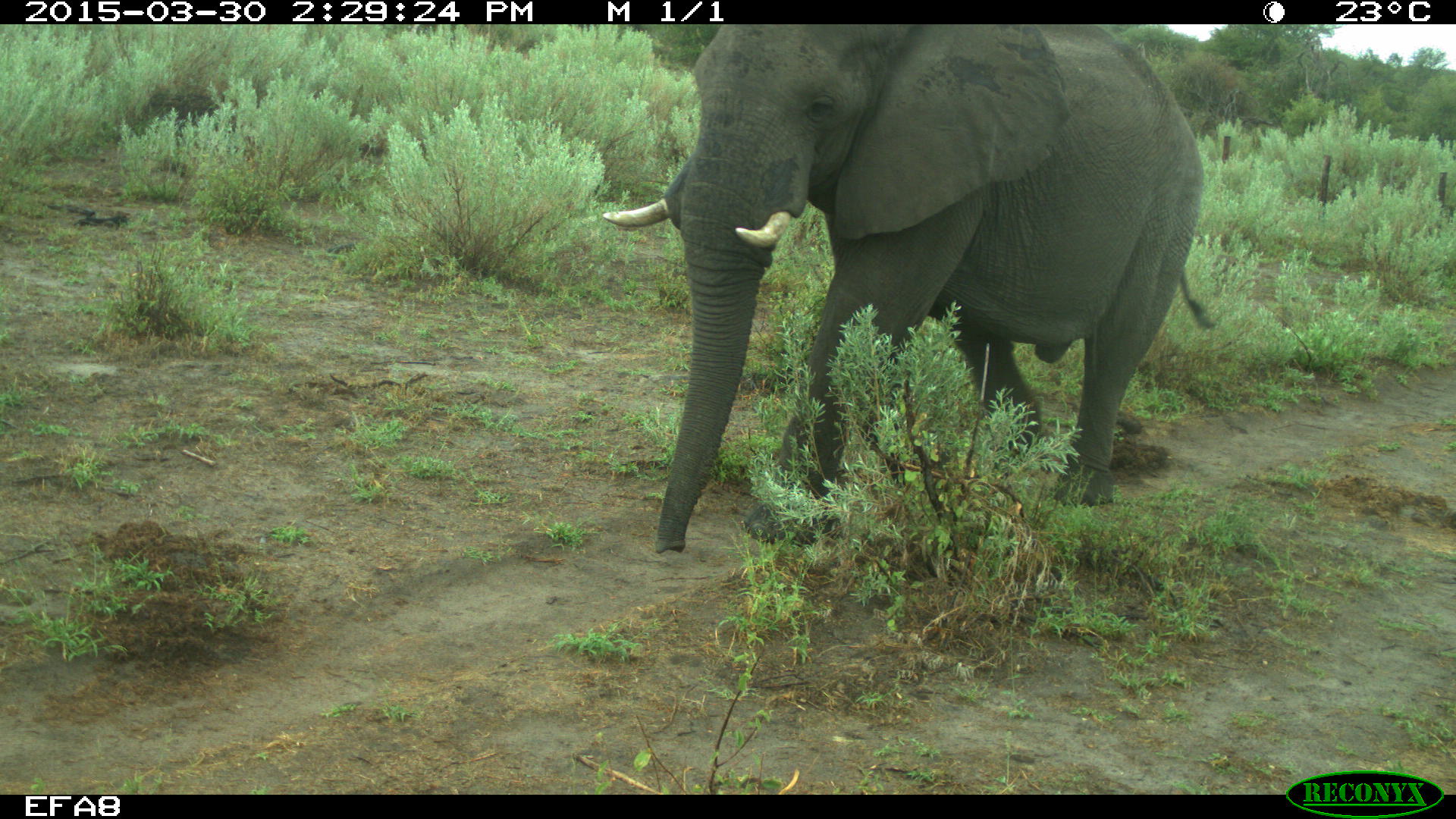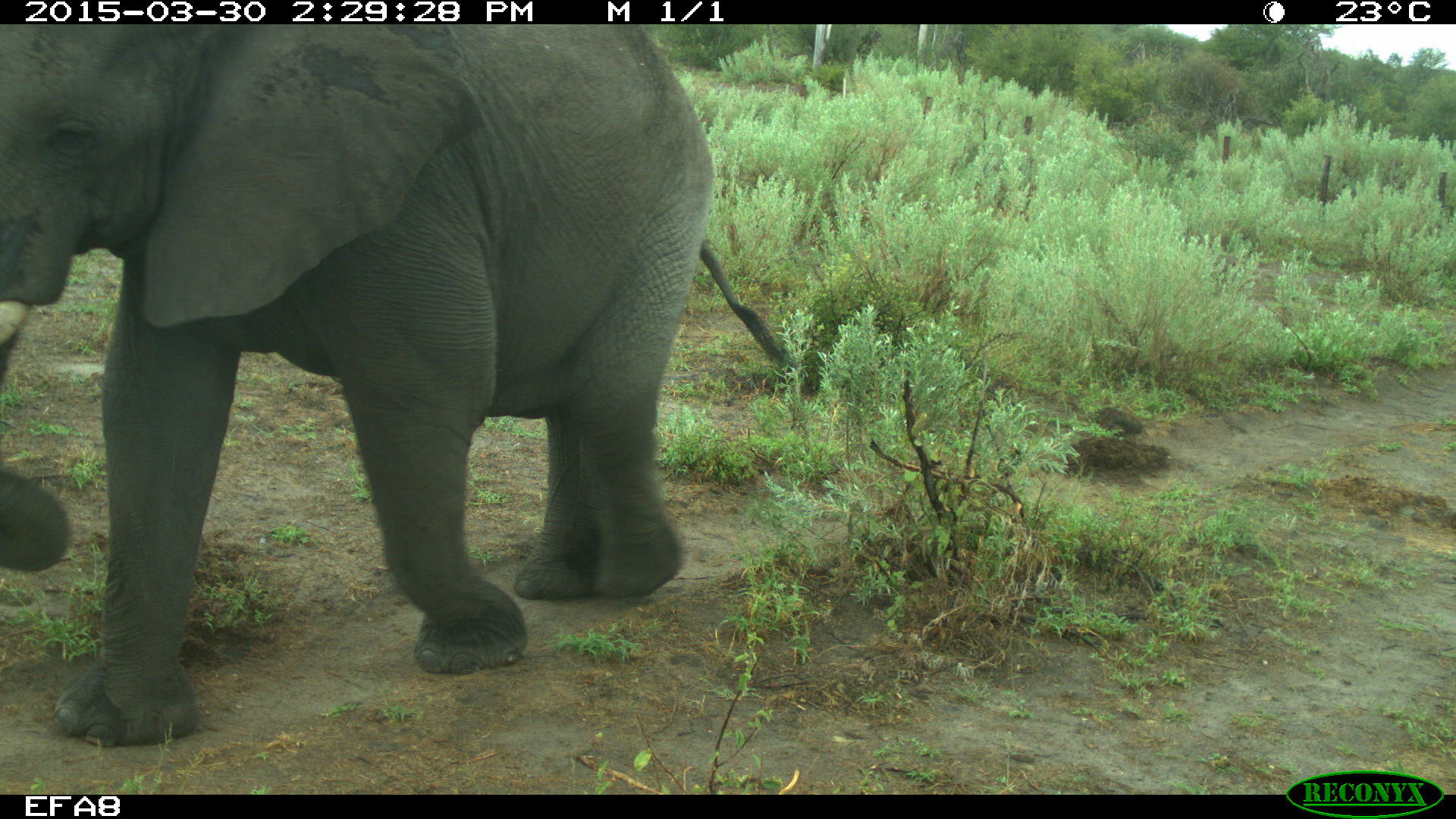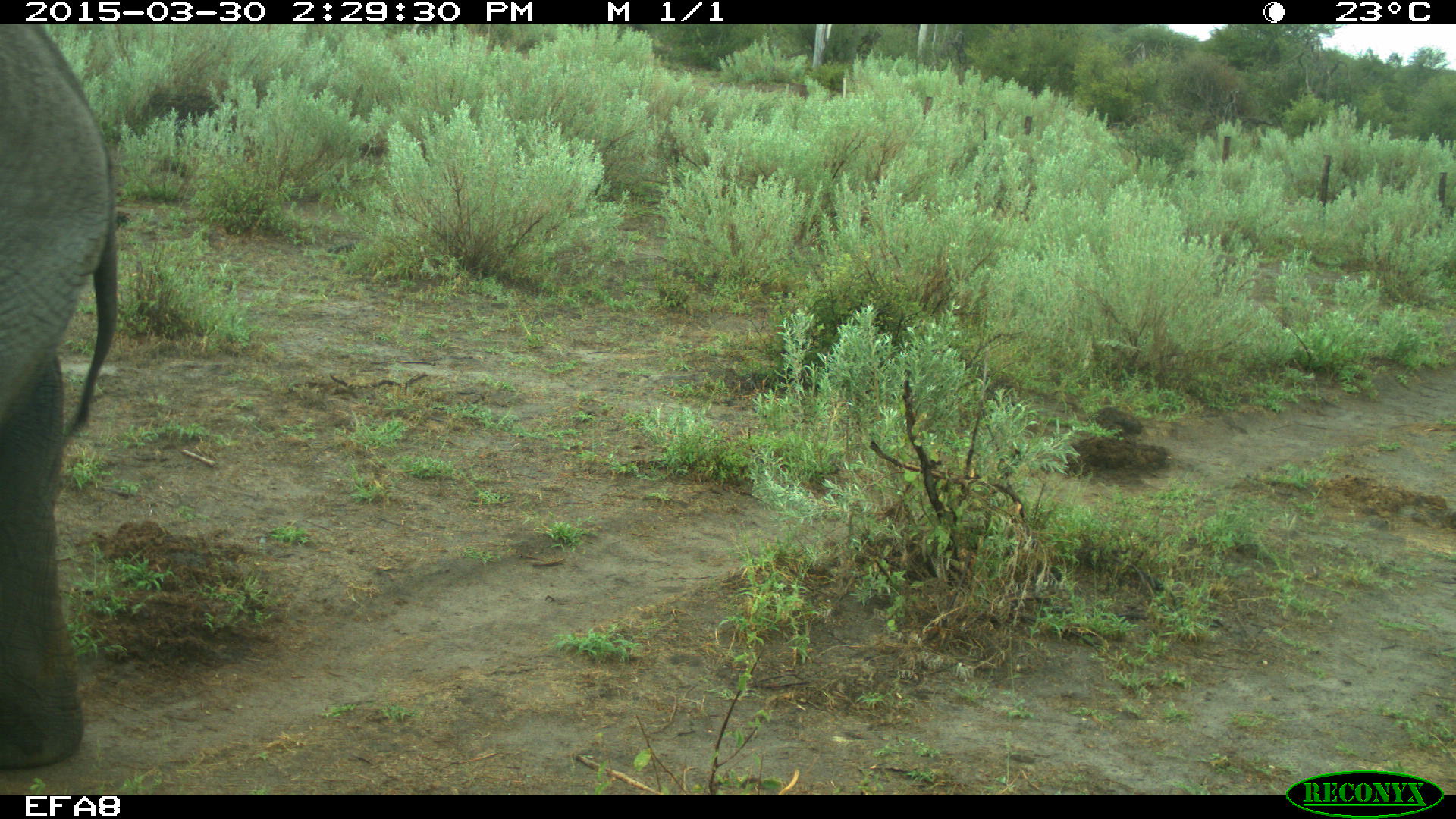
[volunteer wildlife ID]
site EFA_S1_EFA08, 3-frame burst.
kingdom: Animalia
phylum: Chordata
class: Mammalia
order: Proboscidea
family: Elephantidae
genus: Loxodonta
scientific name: Loxodonta africana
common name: african bush elephant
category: elephant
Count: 1.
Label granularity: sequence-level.